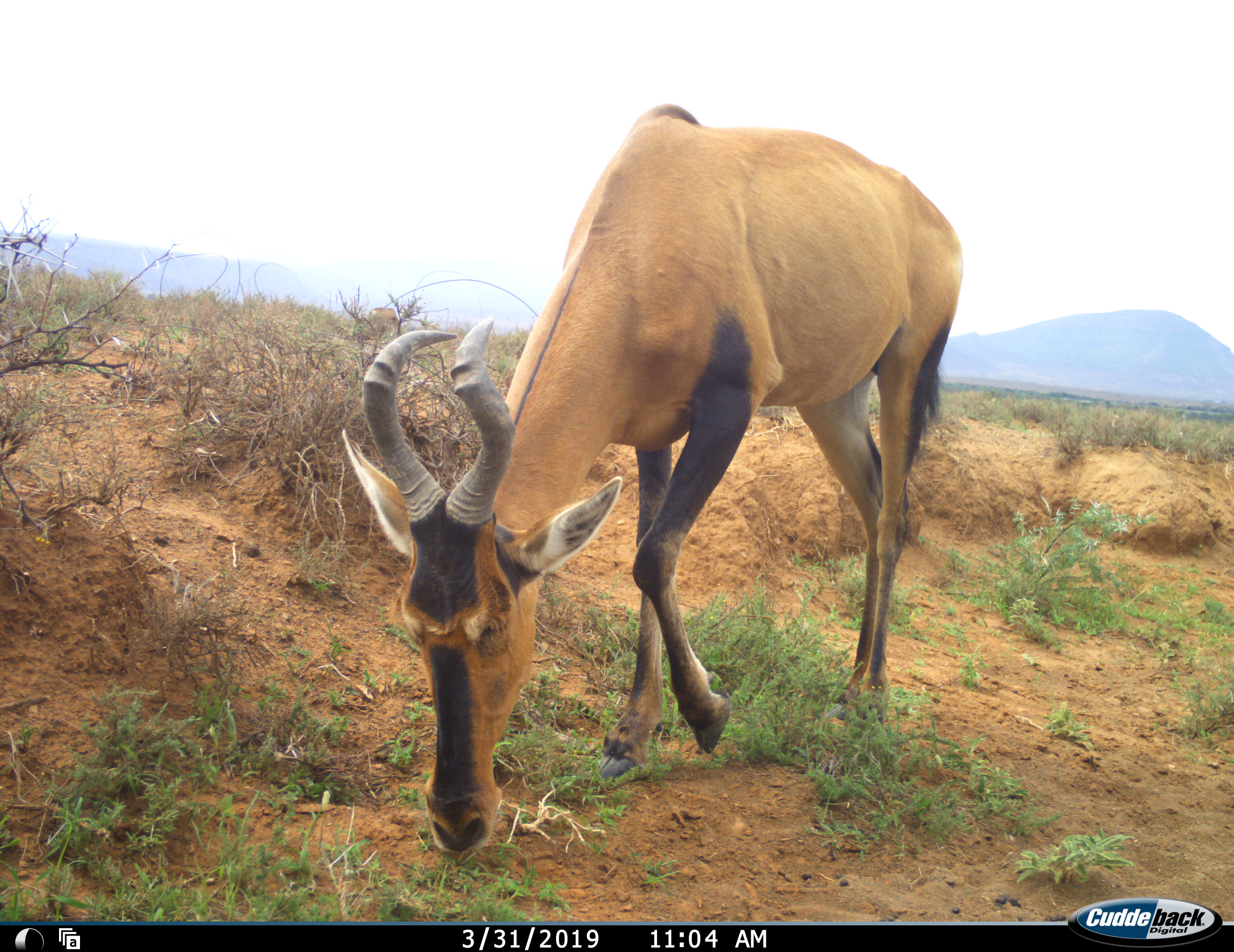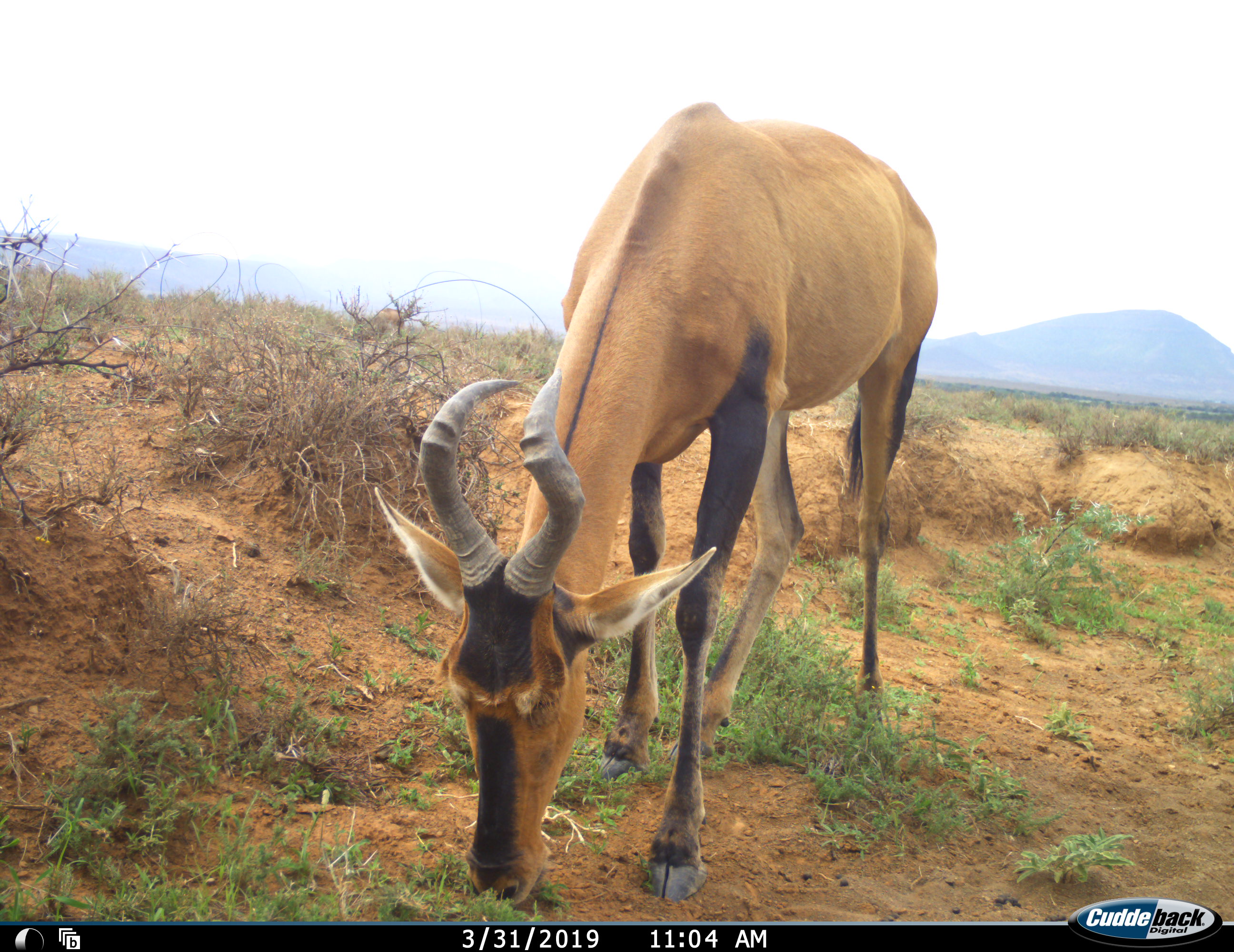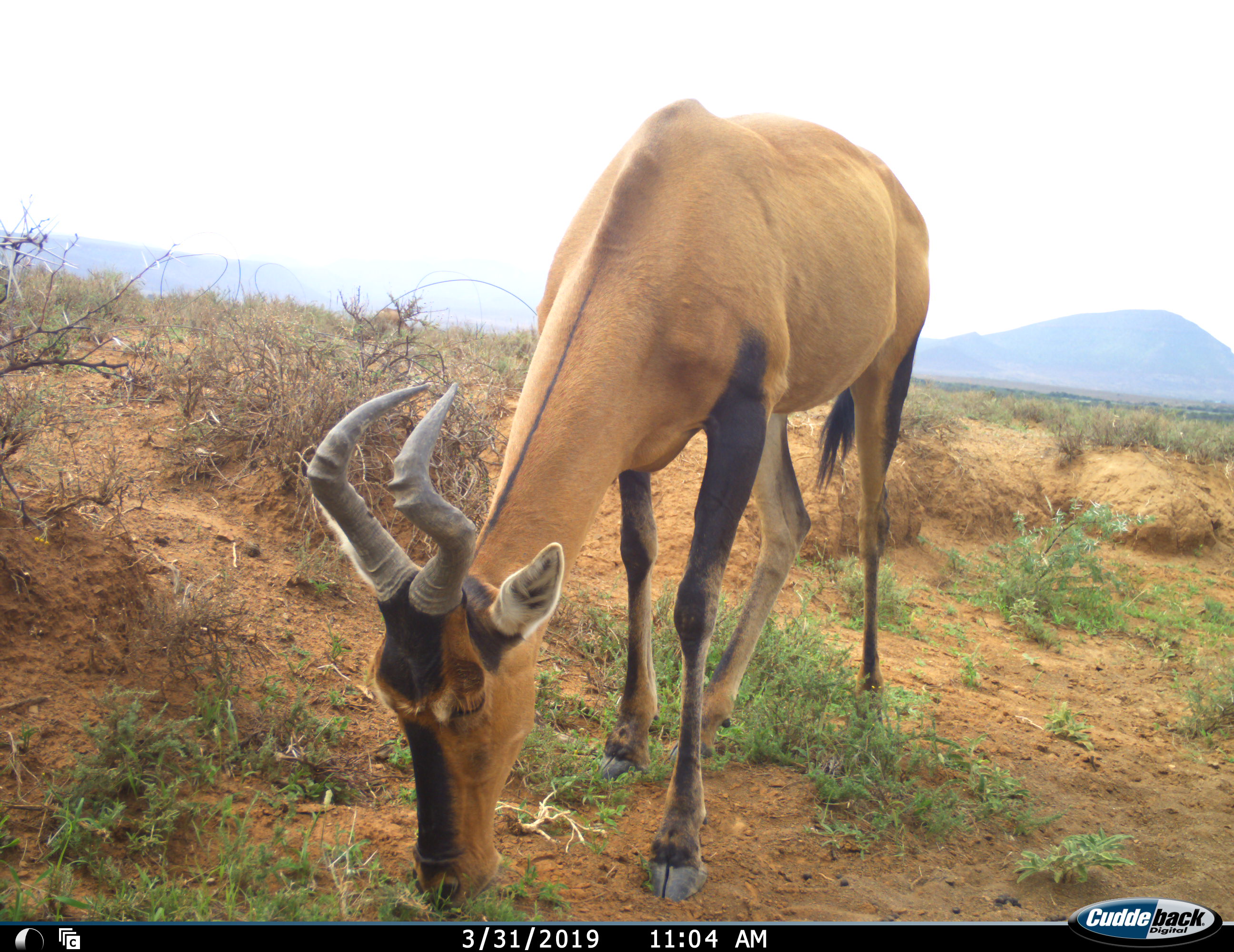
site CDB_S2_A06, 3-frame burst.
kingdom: Animalia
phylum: Chordata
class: Mammalia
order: Artiodactyla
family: Bovidae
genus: Alcelaphus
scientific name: Alcelaphus buselaphus caama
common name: red hartebeest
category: hartebeestred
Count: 1.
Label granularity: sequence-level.